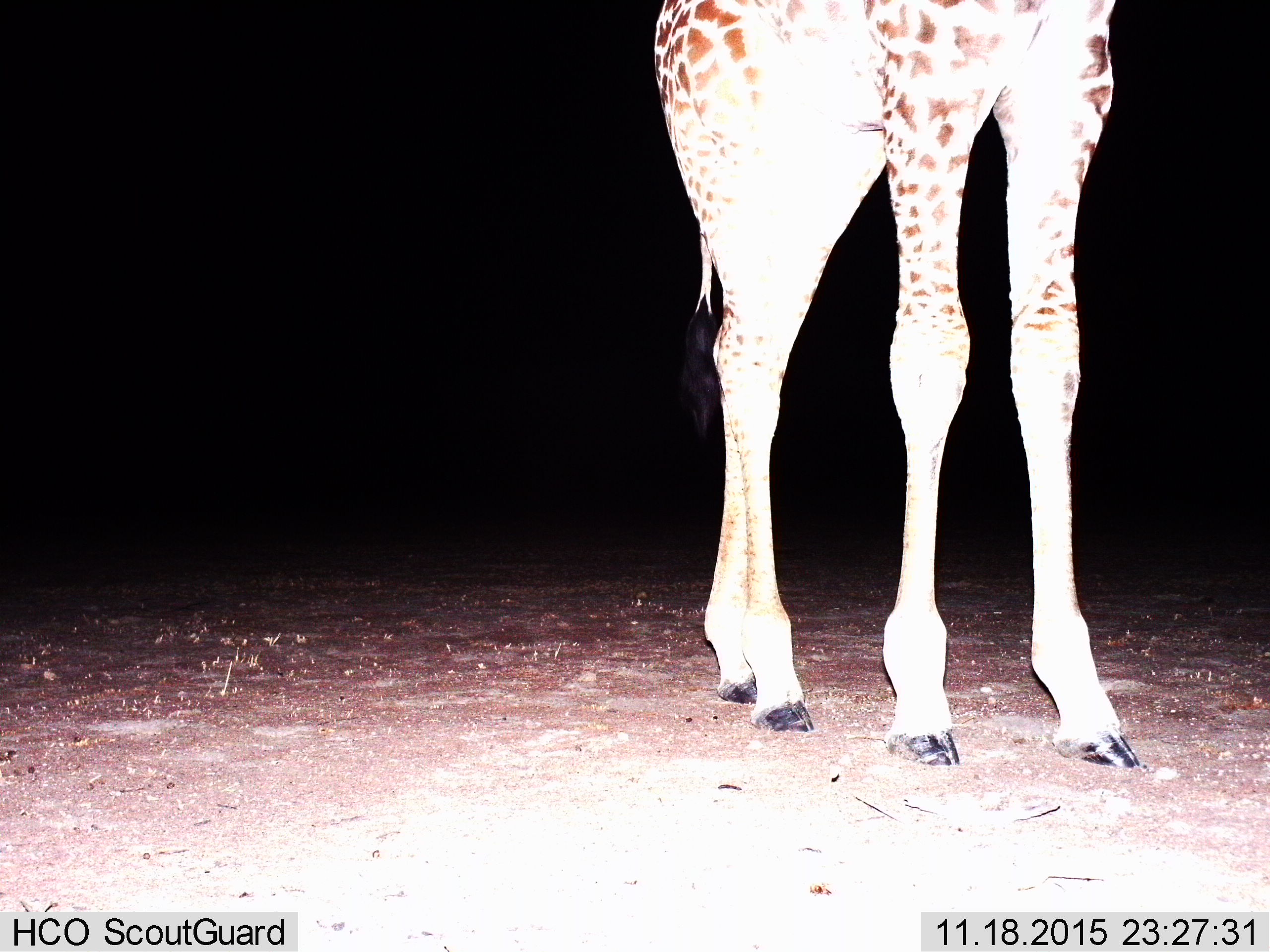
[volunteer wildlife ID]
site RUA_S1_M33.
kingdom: Animalia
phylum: Chordata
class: Mammalia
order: Artiodactyla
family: Giraffidae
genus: Giraffa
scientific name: Giraffa camelopardalis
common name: giraffe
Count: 1.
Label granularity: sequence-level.